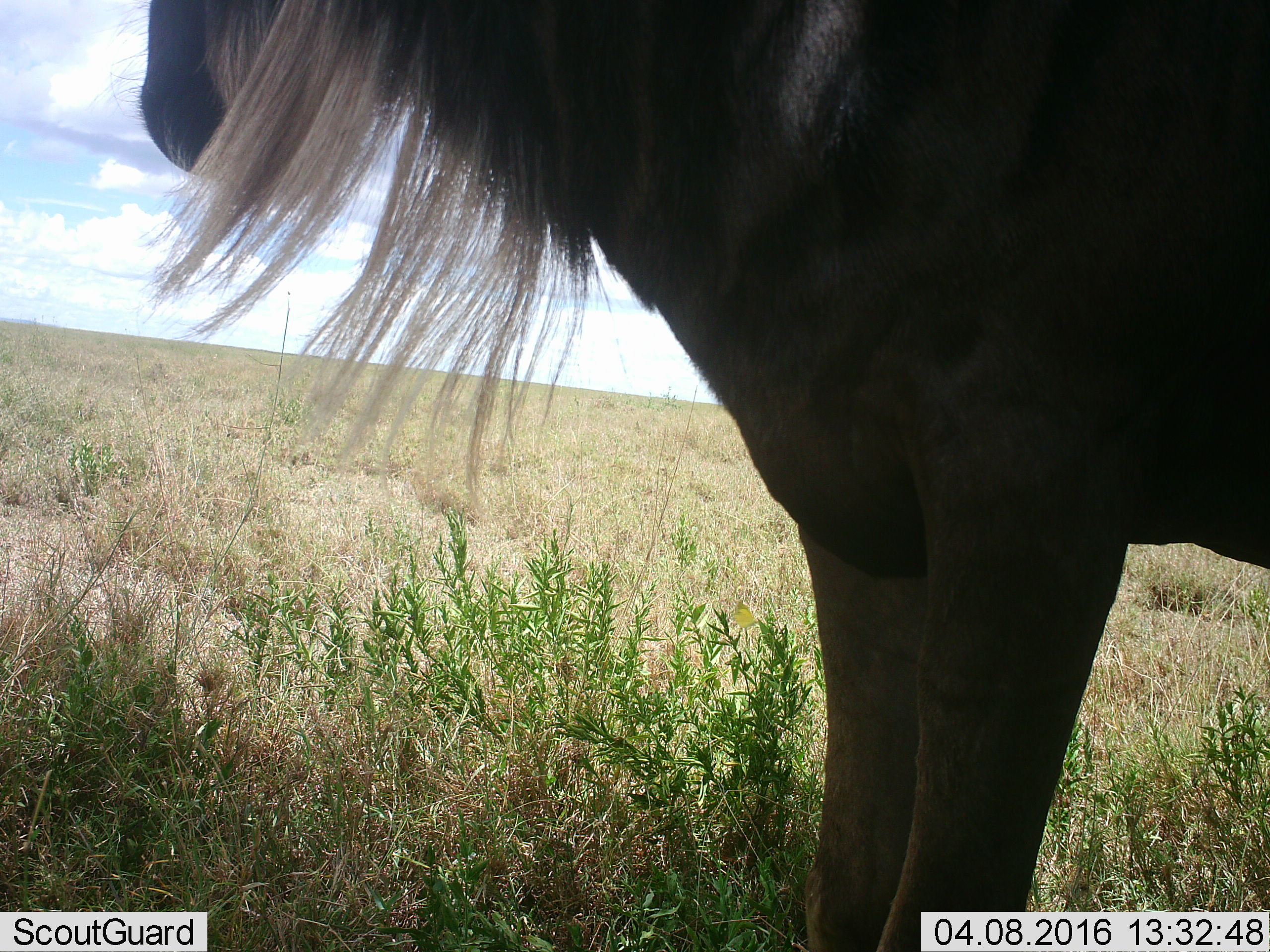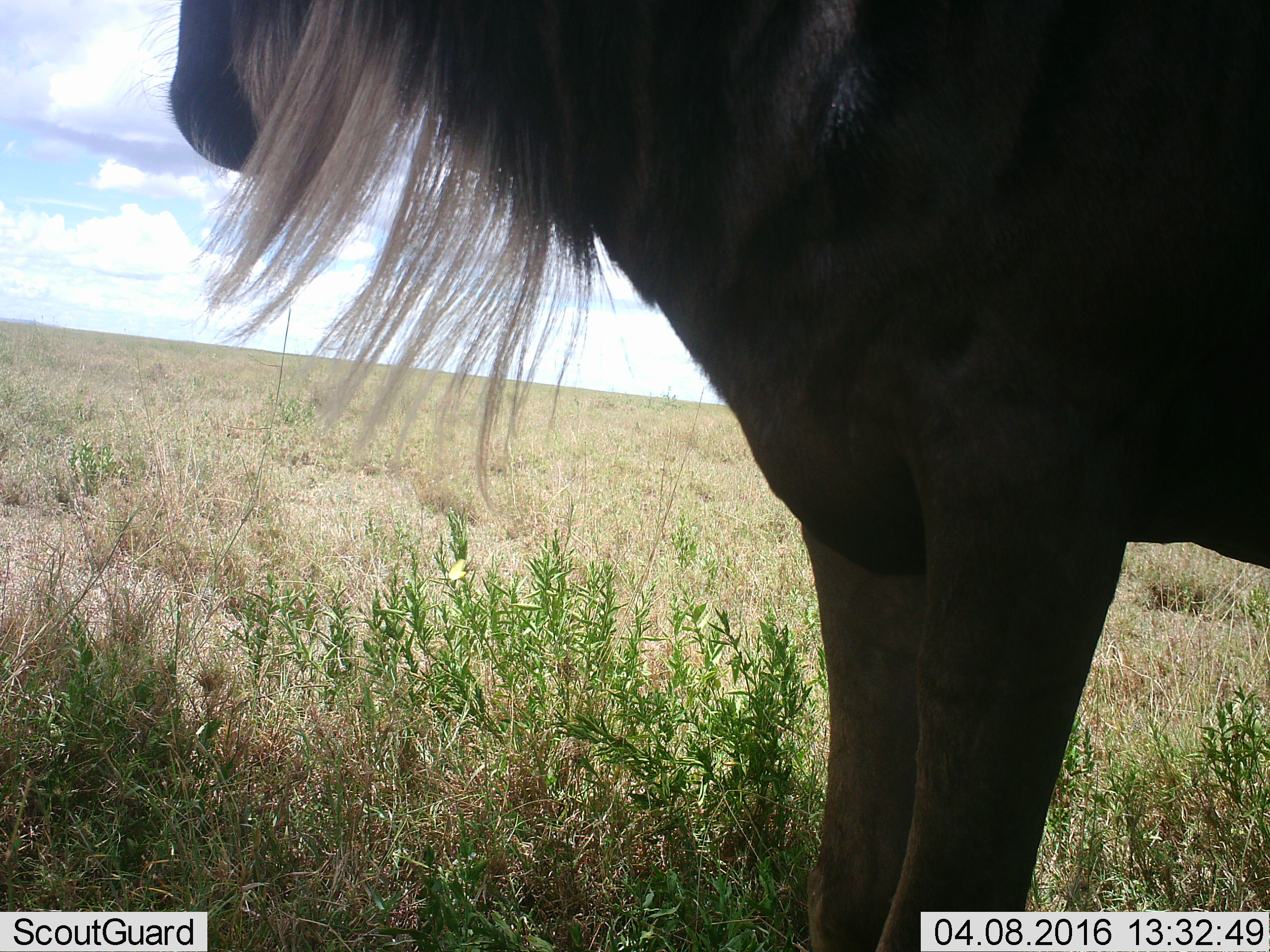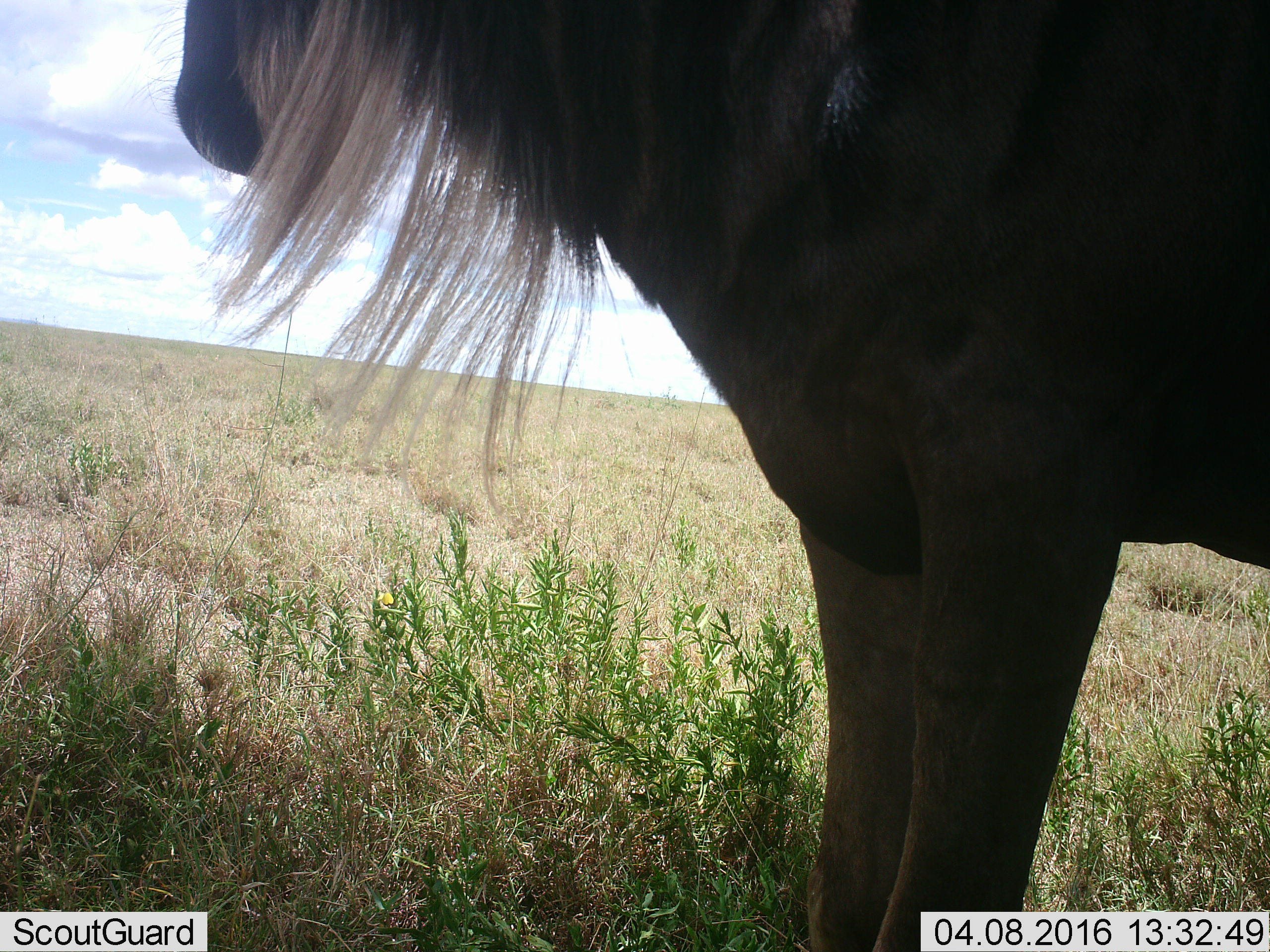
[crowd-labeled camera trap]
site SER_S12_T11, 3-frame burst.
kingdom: Animalia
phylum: Chordata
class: Mammalia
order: Artiodactyla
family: Bovidae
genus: Connochaetes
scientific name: Connochaetes taurinus taurinus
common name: blue wildebeest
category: wildebeestblue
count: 1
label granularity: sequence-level